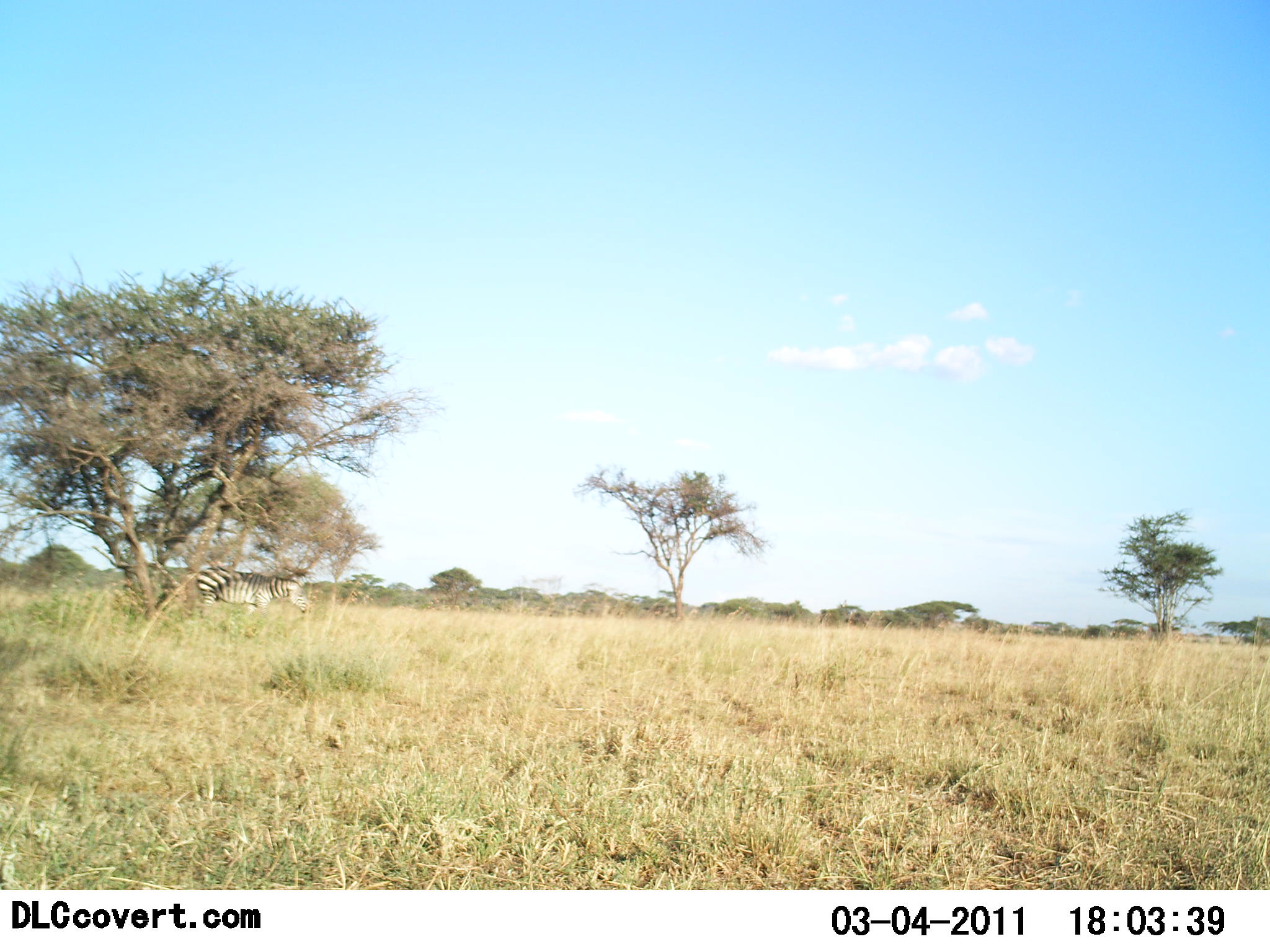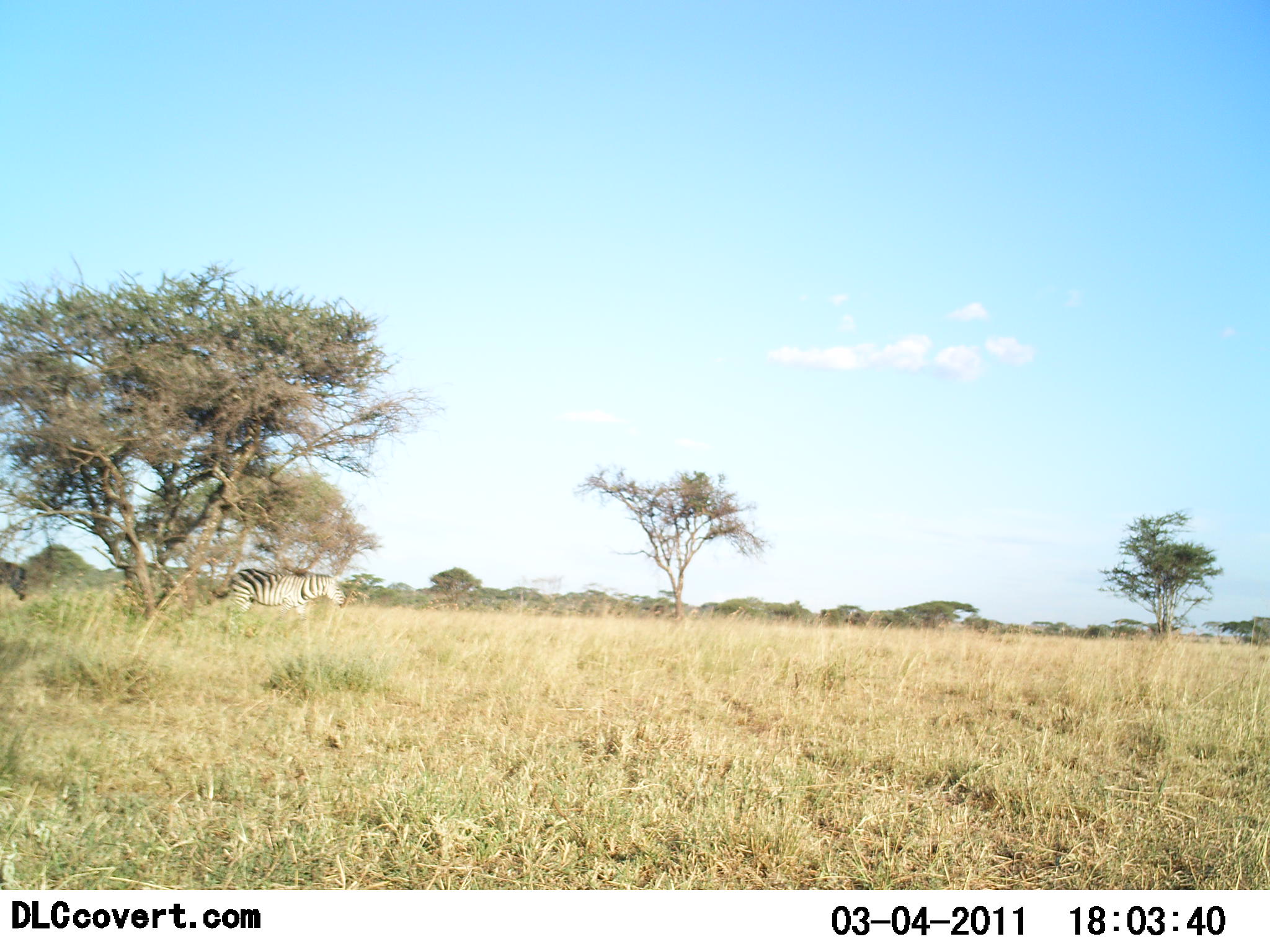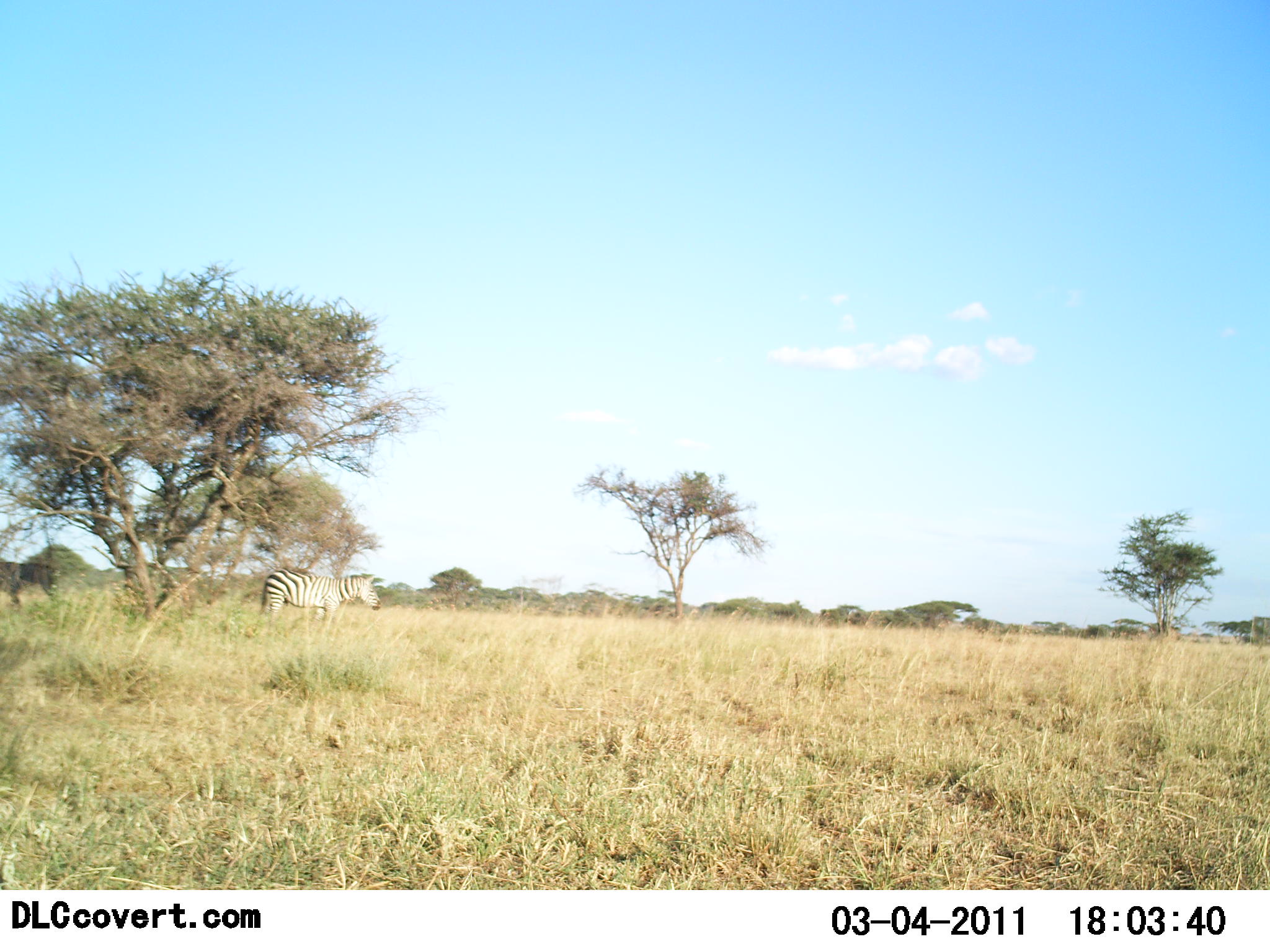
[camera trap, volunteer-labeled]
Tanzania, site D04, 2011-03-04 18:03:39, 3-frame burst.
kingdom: Animalia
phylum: Chordata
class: Mammalia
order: Perissodactyla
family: Equidae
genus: Equus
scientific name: Equus quagga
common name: plains zebra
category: zebra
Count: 2.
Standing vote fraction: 0%.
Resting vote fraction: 0%.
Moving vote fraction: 100%.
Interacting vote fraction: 0%.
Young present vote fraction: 0%.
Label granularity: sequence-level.